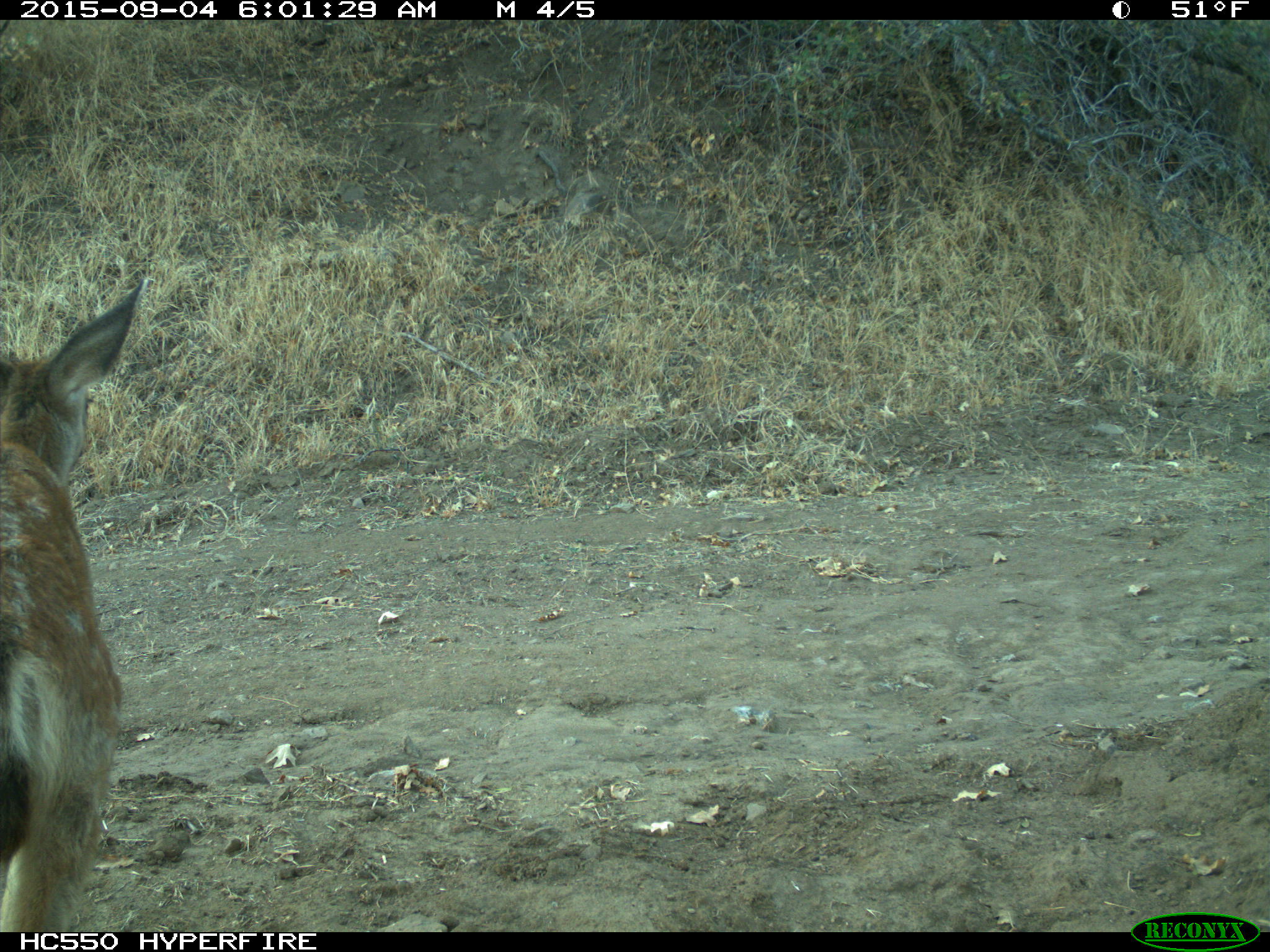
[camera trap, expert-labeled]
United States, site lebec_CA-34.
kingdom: Animalia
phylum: Chordata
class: Mammalia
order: Artiodactyla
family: Cervidae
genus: Odocoileus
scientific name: Odocoileus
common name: deer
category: unidentified deer